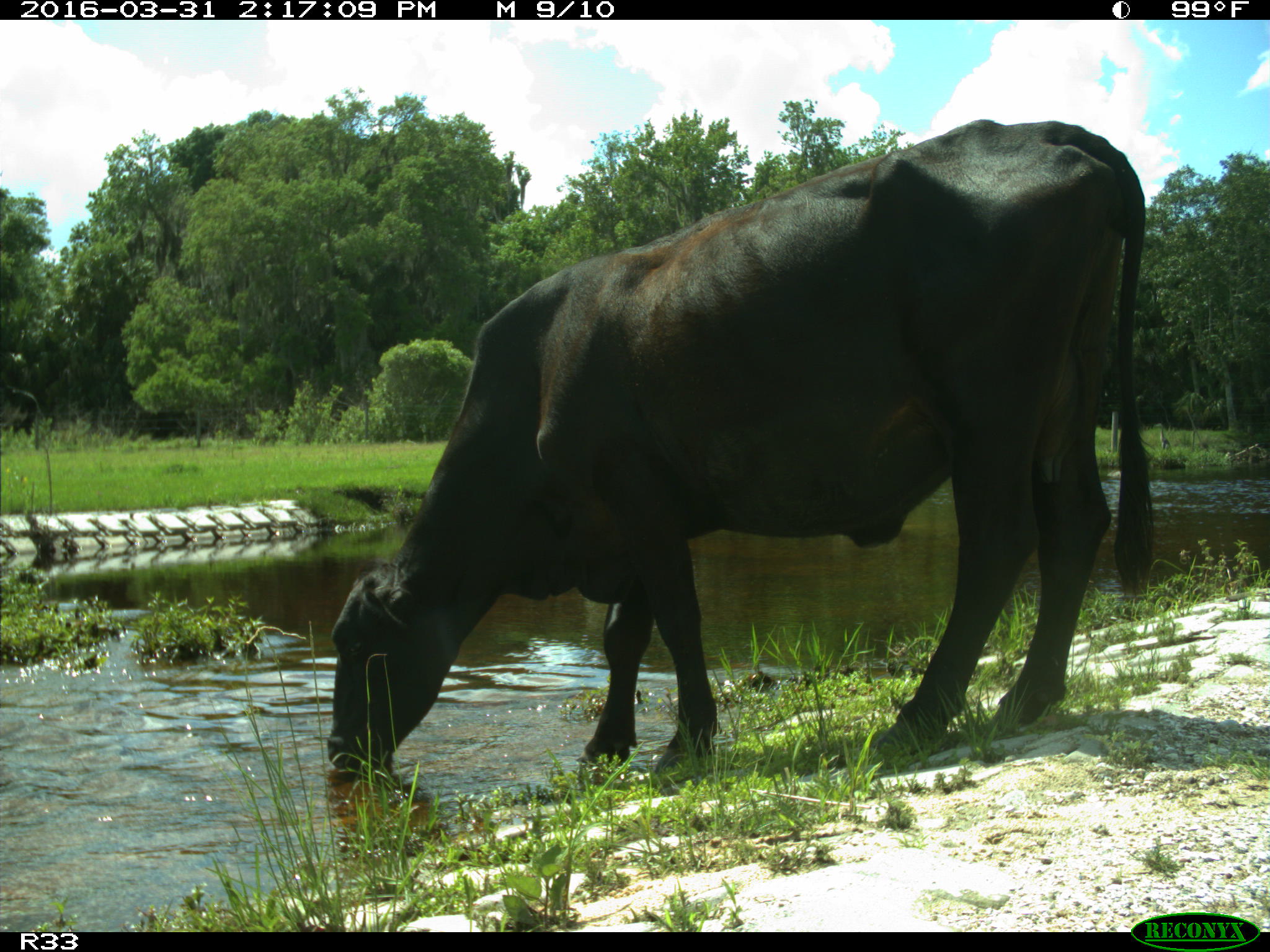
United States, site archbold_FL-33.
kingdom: Animalia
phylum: Chordata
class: Mammalia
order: Artiodactyla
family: Bovidae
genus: Bos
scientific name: Bos taurus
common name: domestic cow